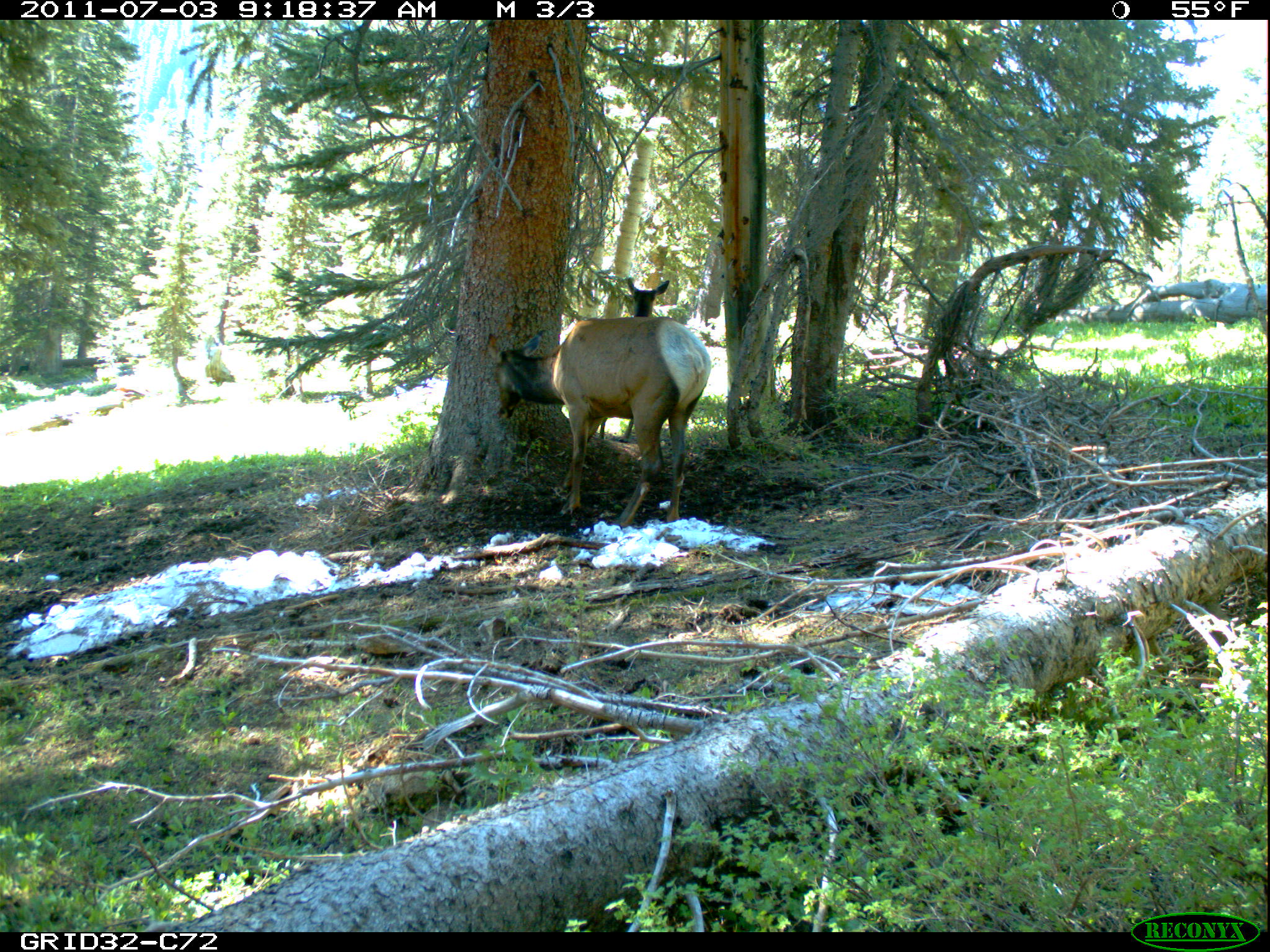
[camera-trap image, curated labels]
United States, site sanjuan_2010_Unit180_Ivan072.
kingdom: Animalia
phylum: Chordata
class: Mammalia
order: Artiodactyla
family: Cervidae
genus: Cervus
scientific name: Cervus elaphus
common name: red deer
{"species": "Cervus elaphus (red deer)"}